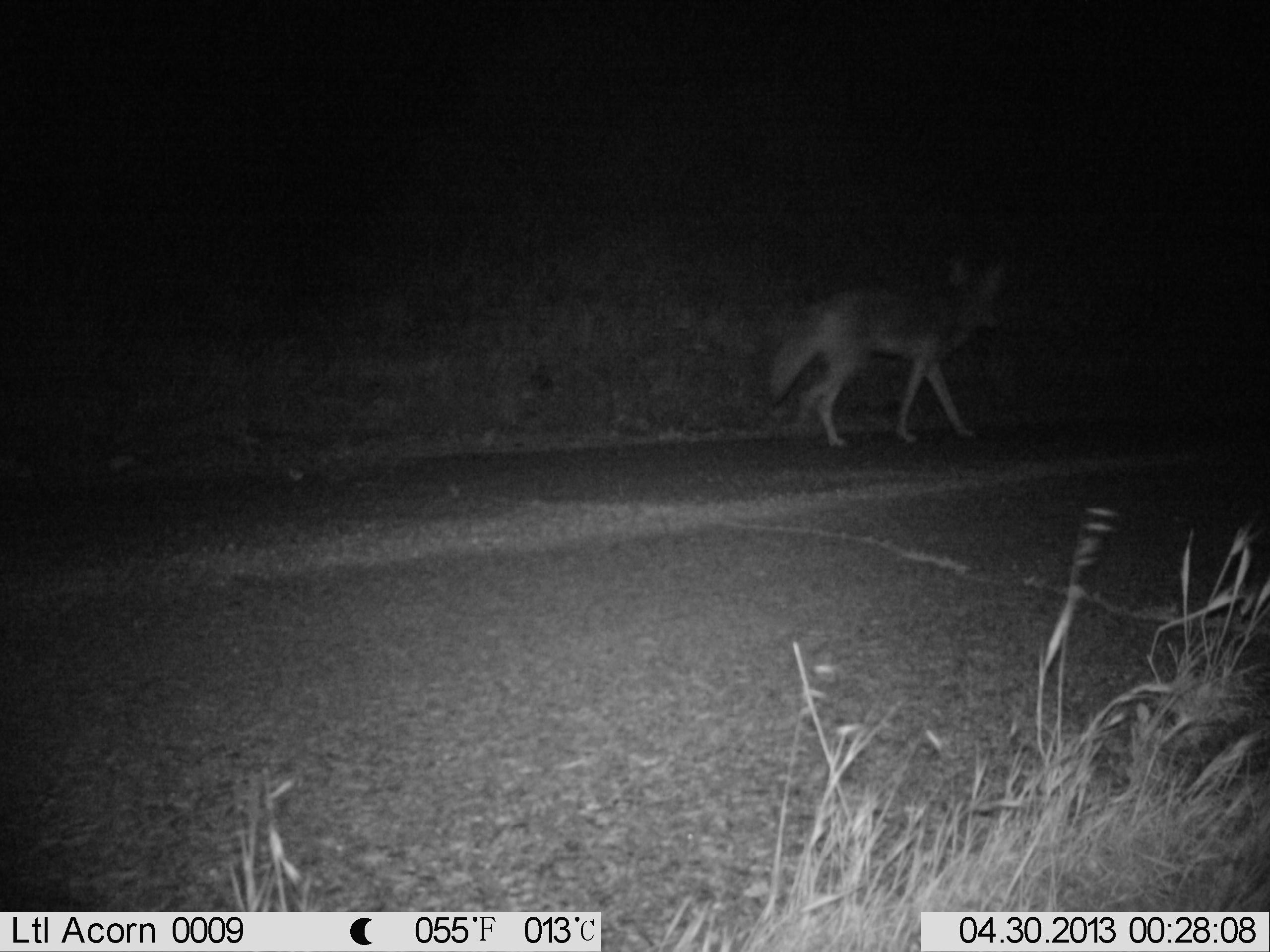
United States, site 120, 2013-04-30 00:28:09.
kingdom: Animalia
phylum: Chordata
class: Mammalia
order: Carnivora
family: Canidae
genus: Canis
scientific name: Canis latrans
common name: coyote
Coyote (Canis latrans).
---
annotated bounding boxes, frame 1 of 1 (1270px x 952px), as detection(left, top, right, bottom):
coyote: detection(756, 241, 1020, 457)